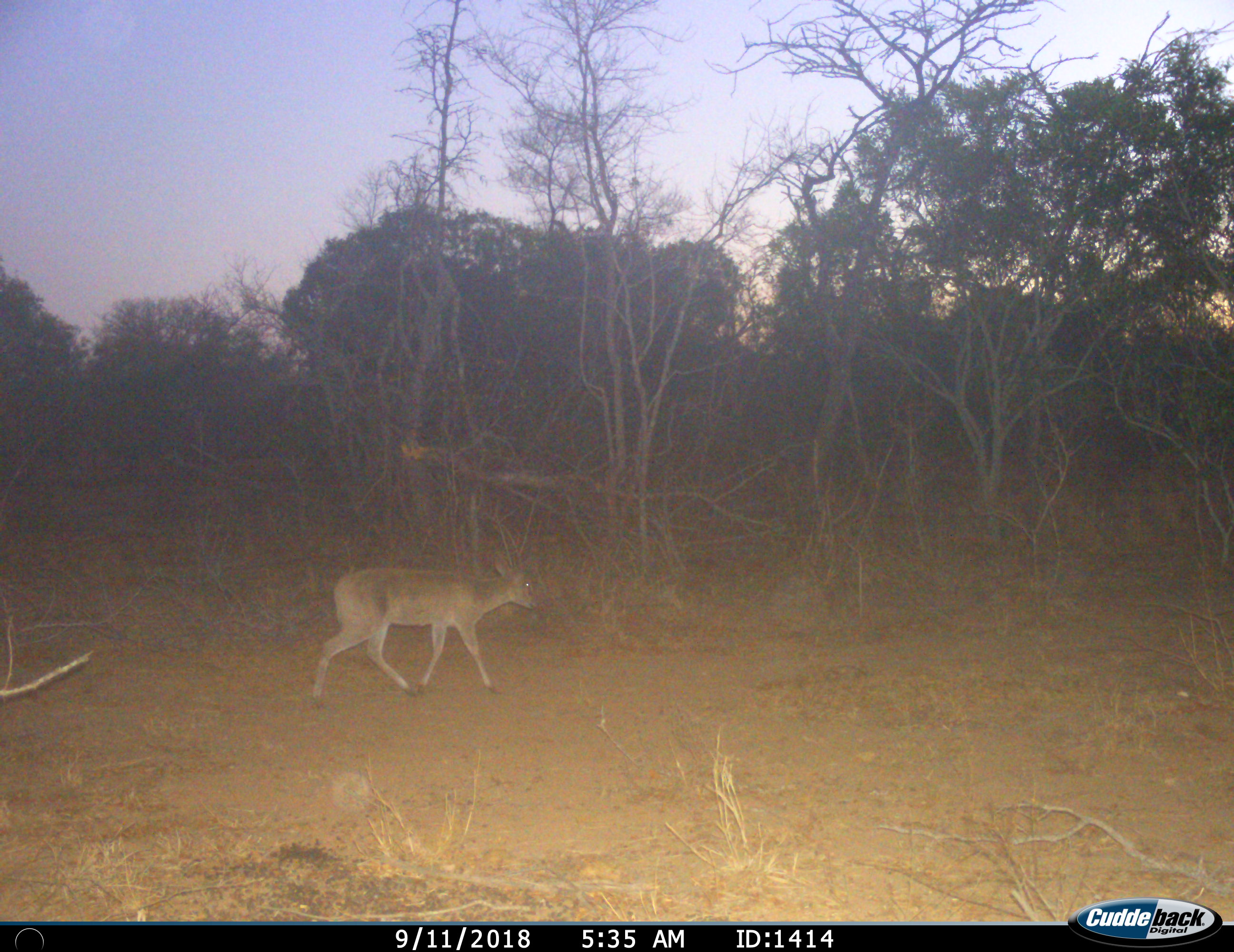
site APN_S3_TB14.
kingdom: Animalia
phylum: Chordata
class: Mammalia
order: Artiodactyla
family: Bovidae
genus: Sylvicapra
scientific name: Sylvicapra grimmia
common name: common duiker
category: duikercommongrey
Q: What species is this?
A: Duikercommongrey (common duiker) (Sylvicapra grimmia).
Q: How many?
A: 1.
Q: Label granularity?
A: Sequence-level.